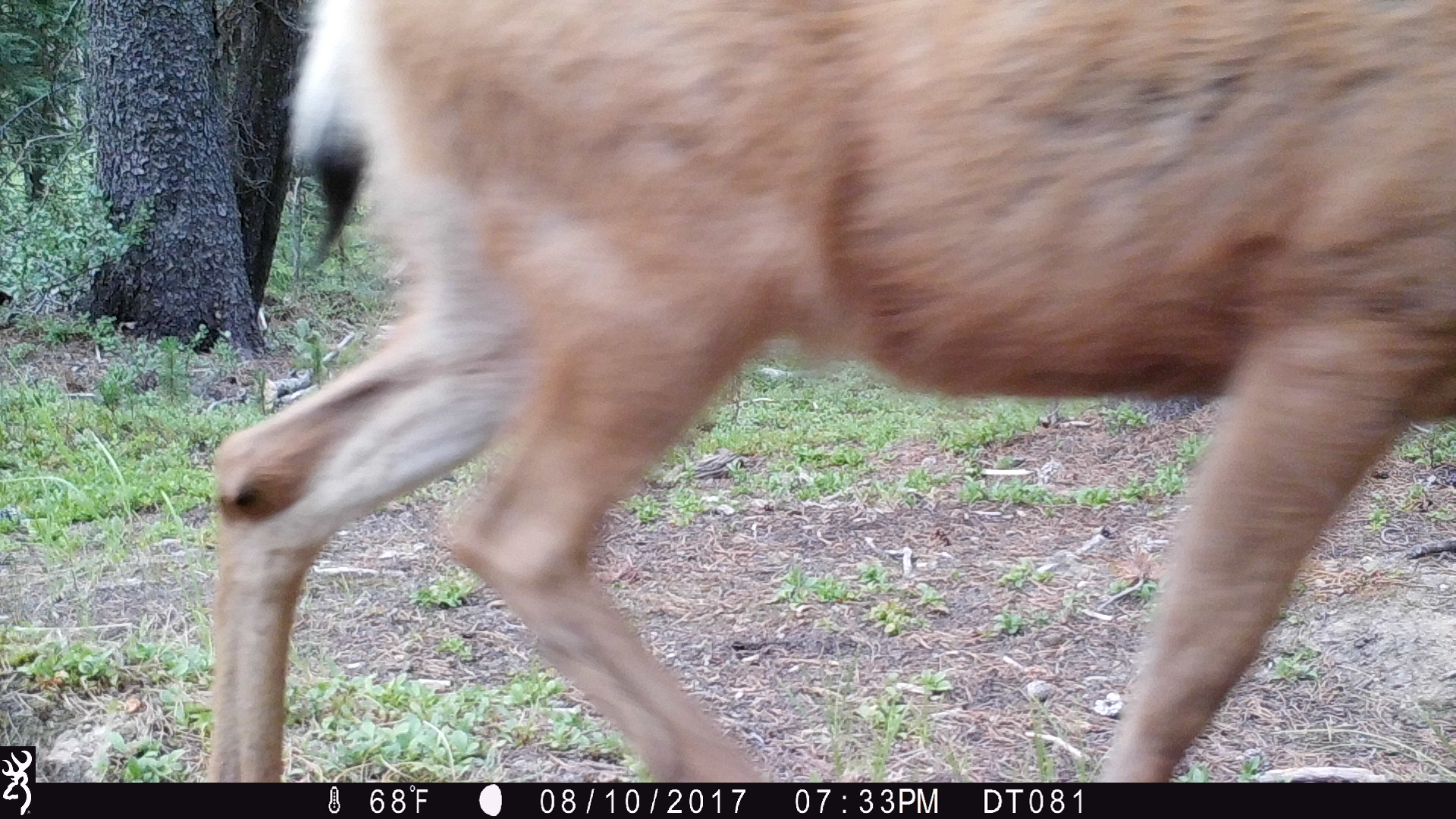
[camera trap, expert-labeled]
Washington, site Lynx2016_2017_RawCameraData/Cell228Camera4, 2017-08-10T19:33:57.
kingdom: Animalia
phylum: Chordata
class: Mammalia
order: Artiodactyla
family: Cervidae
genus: Odocoileus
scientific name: Odocoileus hemionus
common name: mule deer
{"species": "Odocoileus hemionus (mule deer)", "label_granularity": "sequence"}